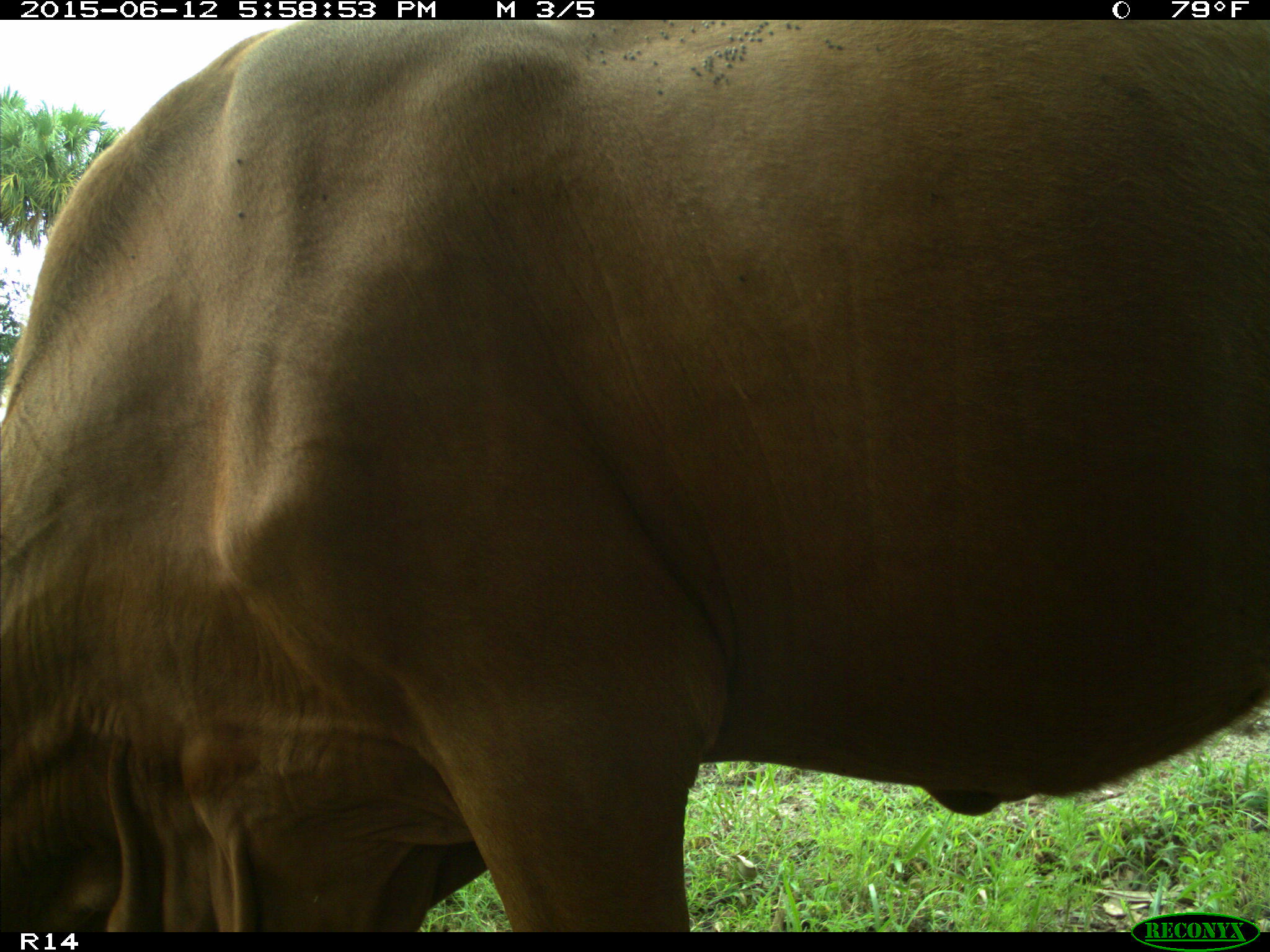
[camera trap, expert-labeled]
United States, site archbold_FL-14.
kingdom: Animalia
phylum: Chordata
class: Mammalia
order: Artiodactyla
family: Bovidae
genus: Bos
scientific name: Bos taurus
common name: domestic cow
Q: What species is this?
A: Bos taurus (domestic cow).